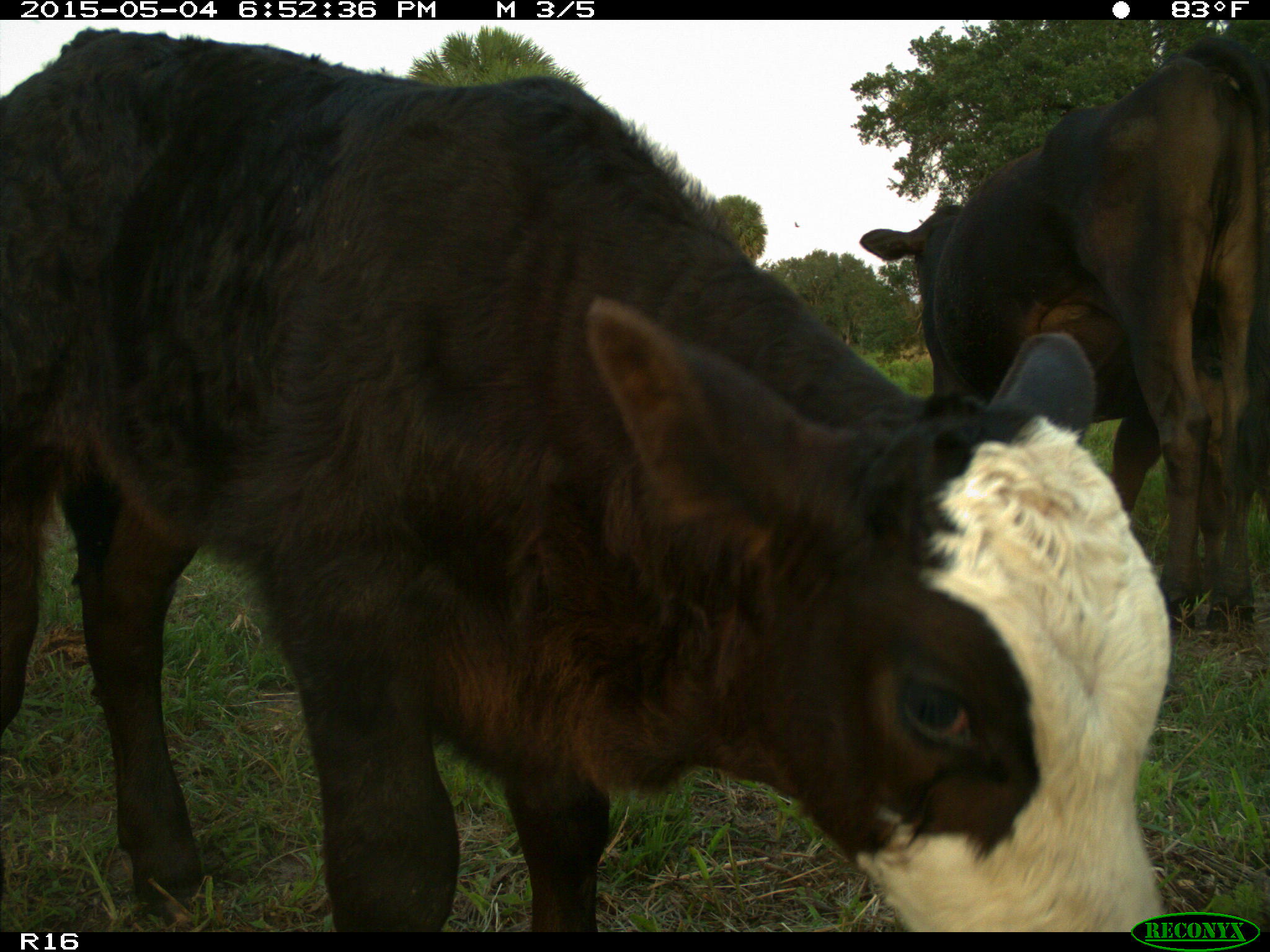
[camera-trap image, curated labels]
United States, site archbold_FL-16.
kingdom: Animalia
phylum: Chordata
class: Mammalia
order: Artiodactyla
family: Bovidae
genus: Bos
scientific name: Bos taurus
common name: domestic cow